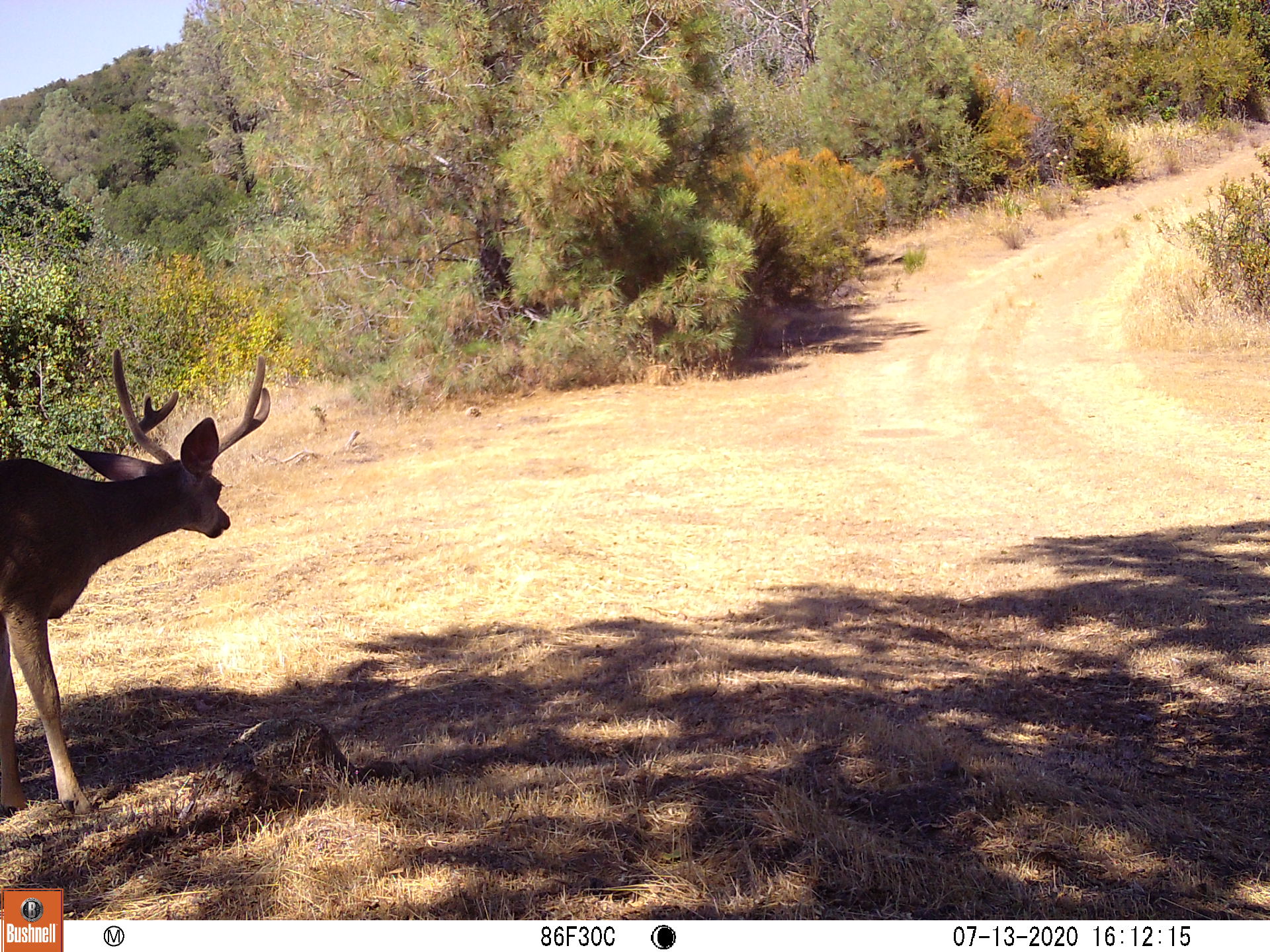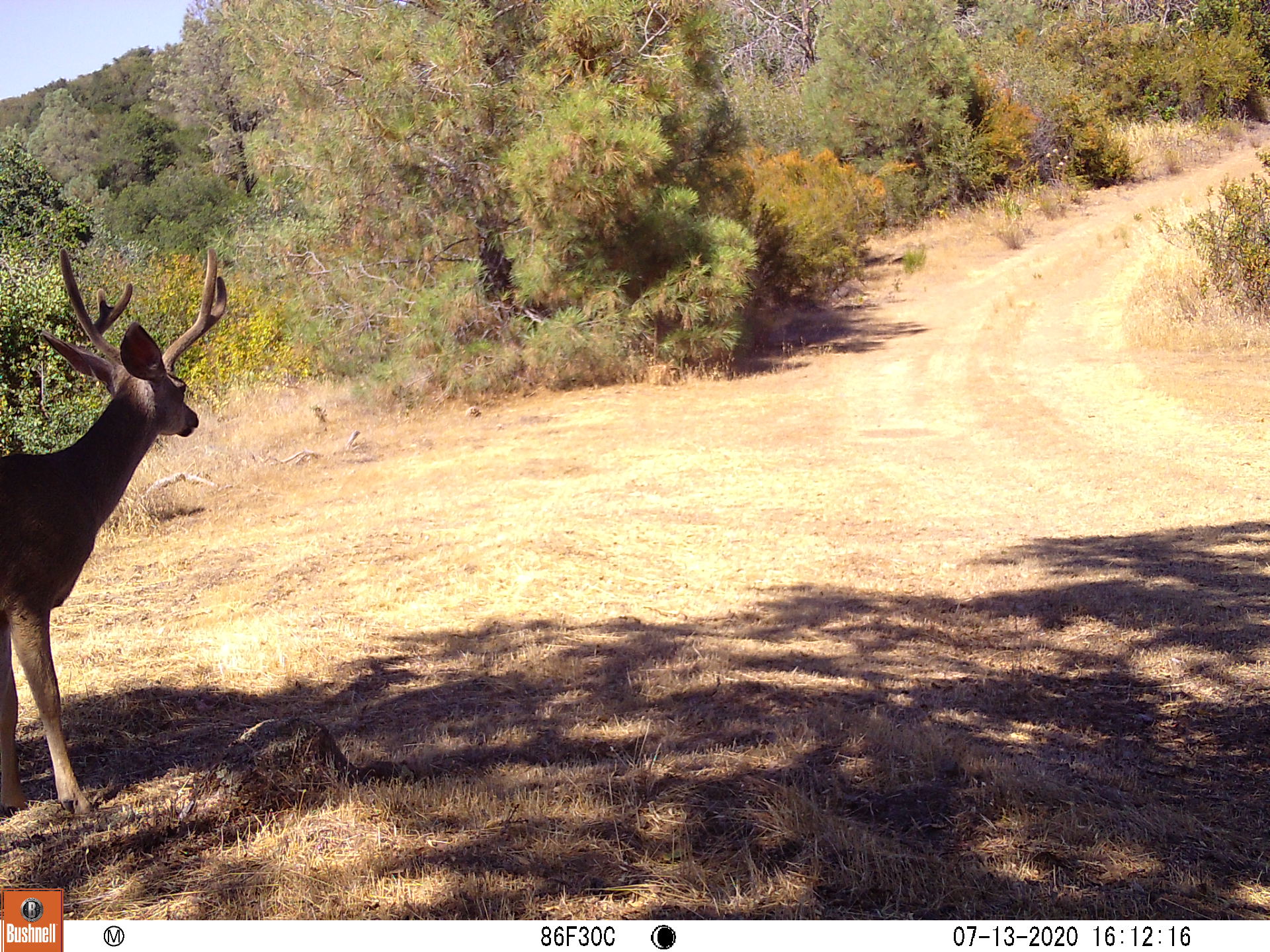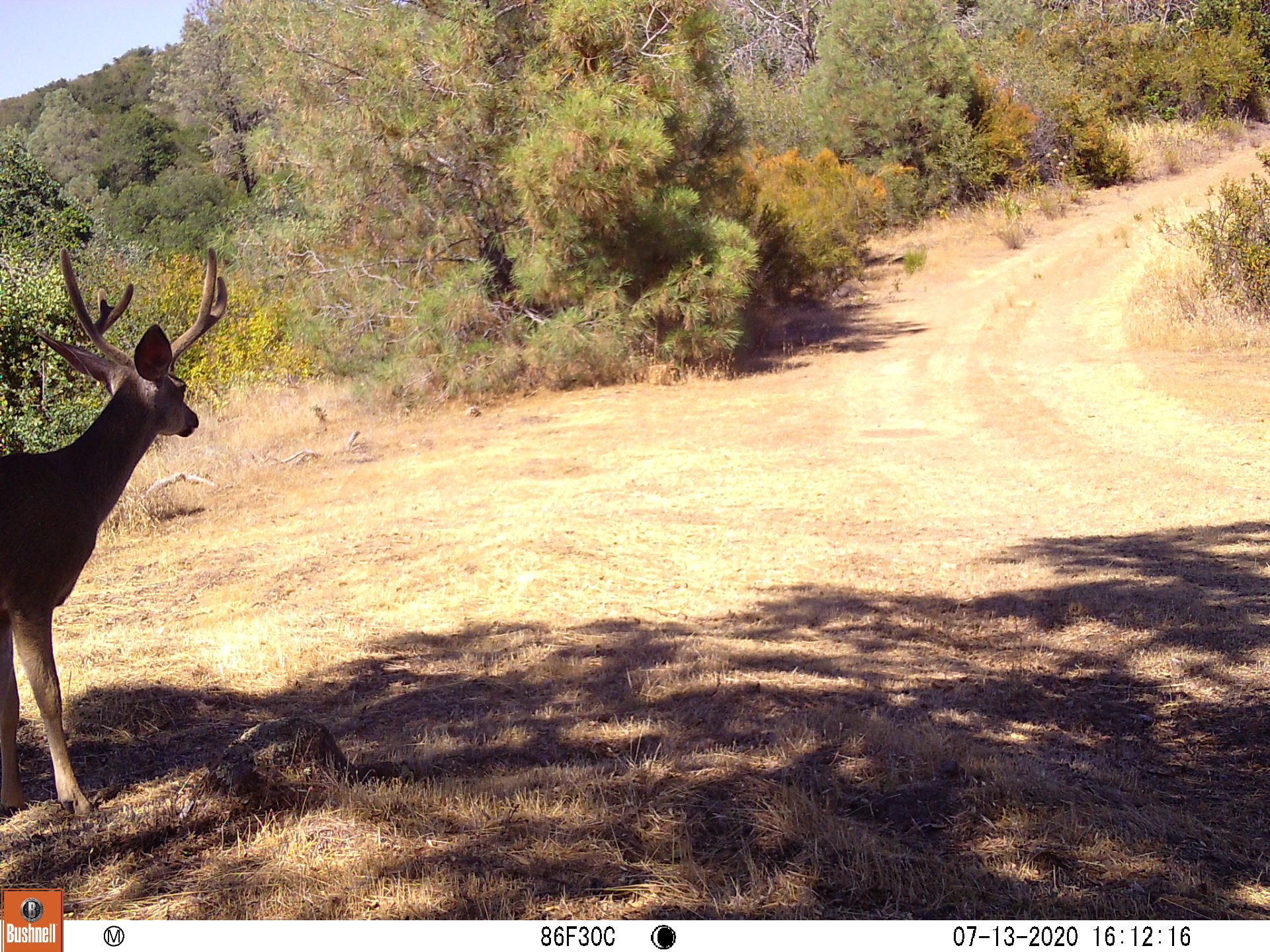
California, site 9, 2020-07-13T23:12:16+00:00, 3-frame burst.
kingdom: Animalia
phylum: Chordata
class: Mammalia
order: Artiodactyla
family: Cervidae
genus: Odocoileus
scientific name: Odocoileus hemionus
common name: mule deer